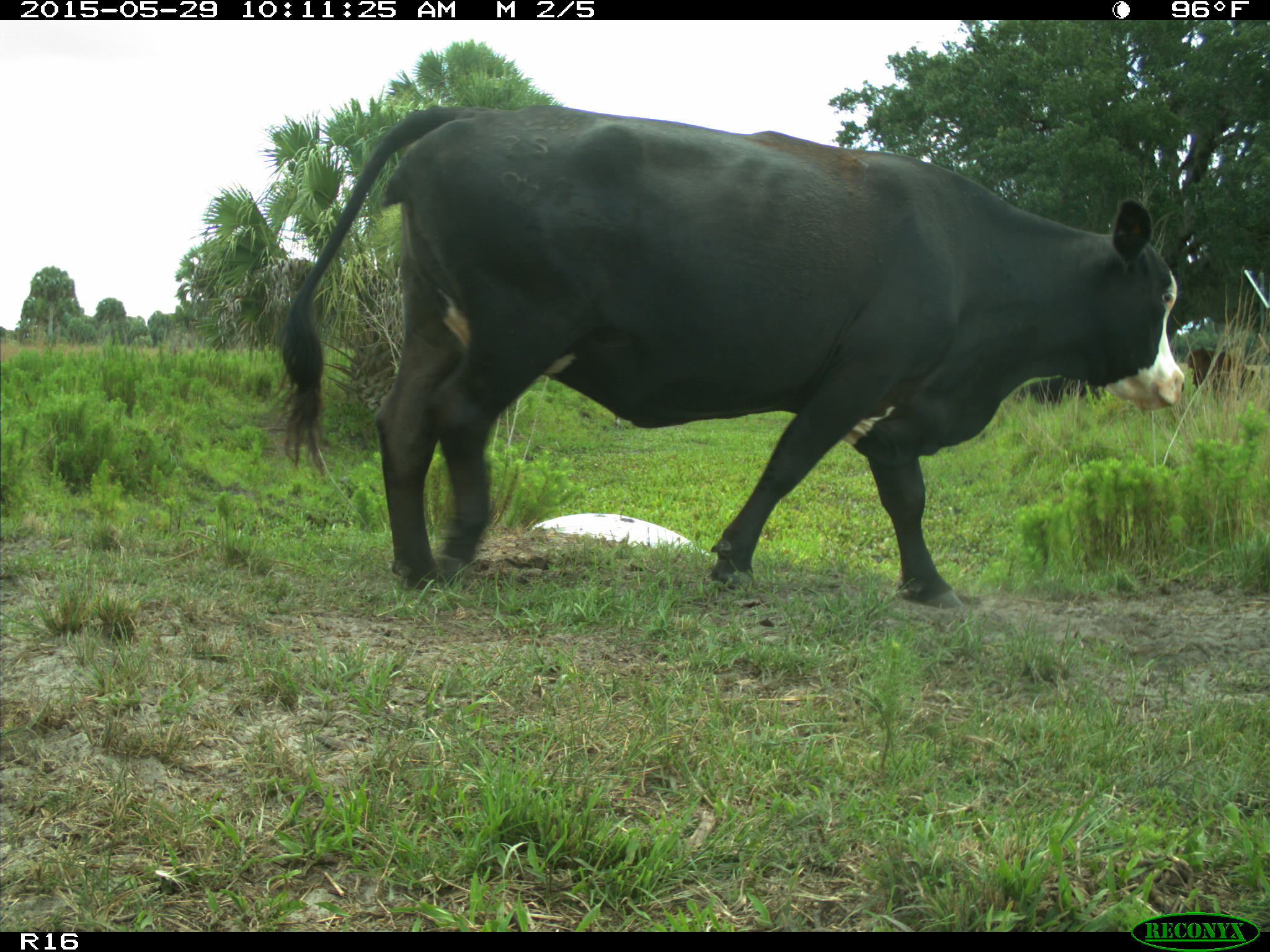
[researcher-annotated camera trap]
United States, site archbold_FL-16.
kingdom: Animalia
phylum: Chordata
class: Mammalia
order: Artiodactyla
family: Bovidae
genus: Bos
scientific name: Bos taurus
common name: domestic cow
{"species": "Bos taurus (domestic cow)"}